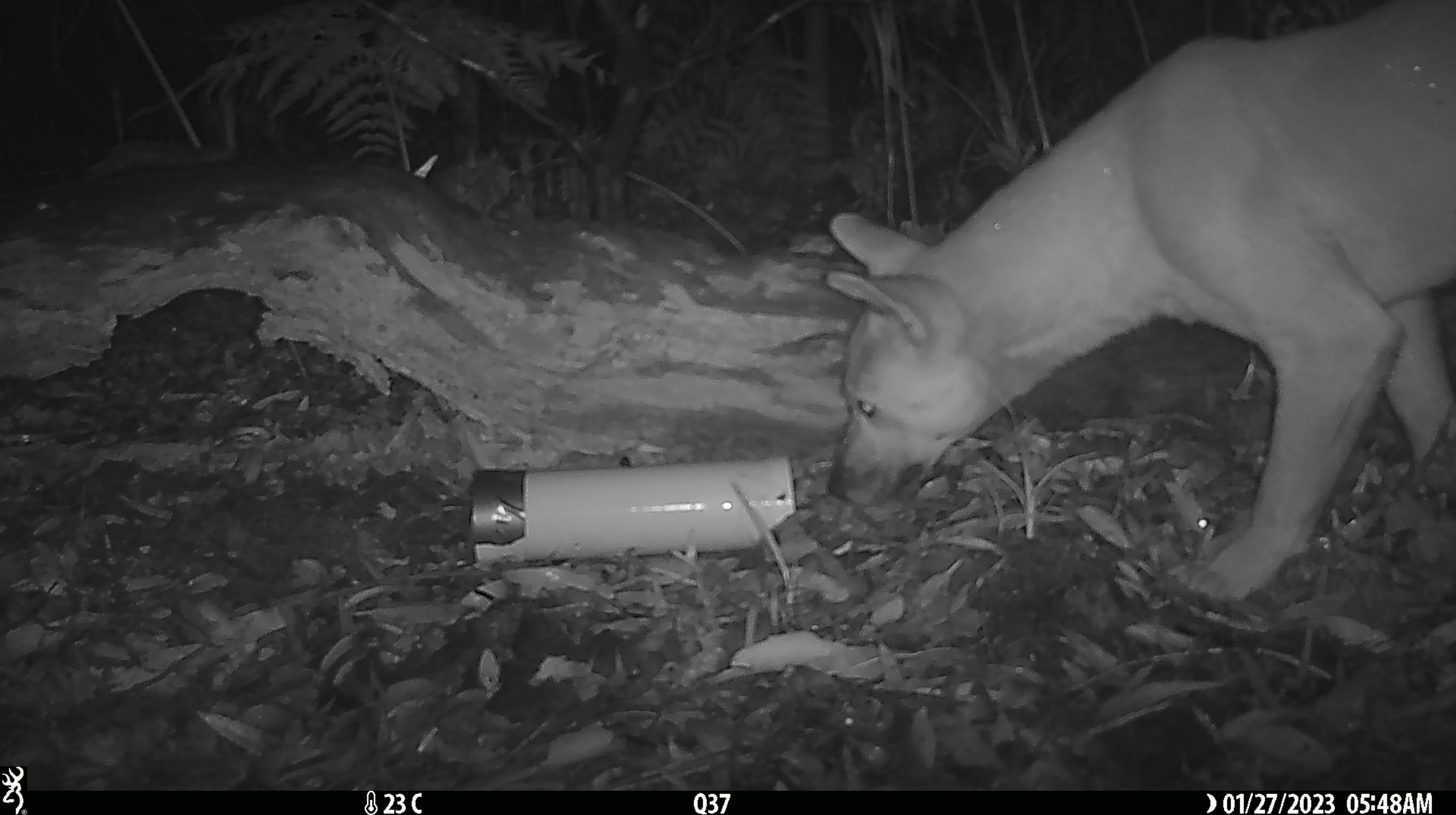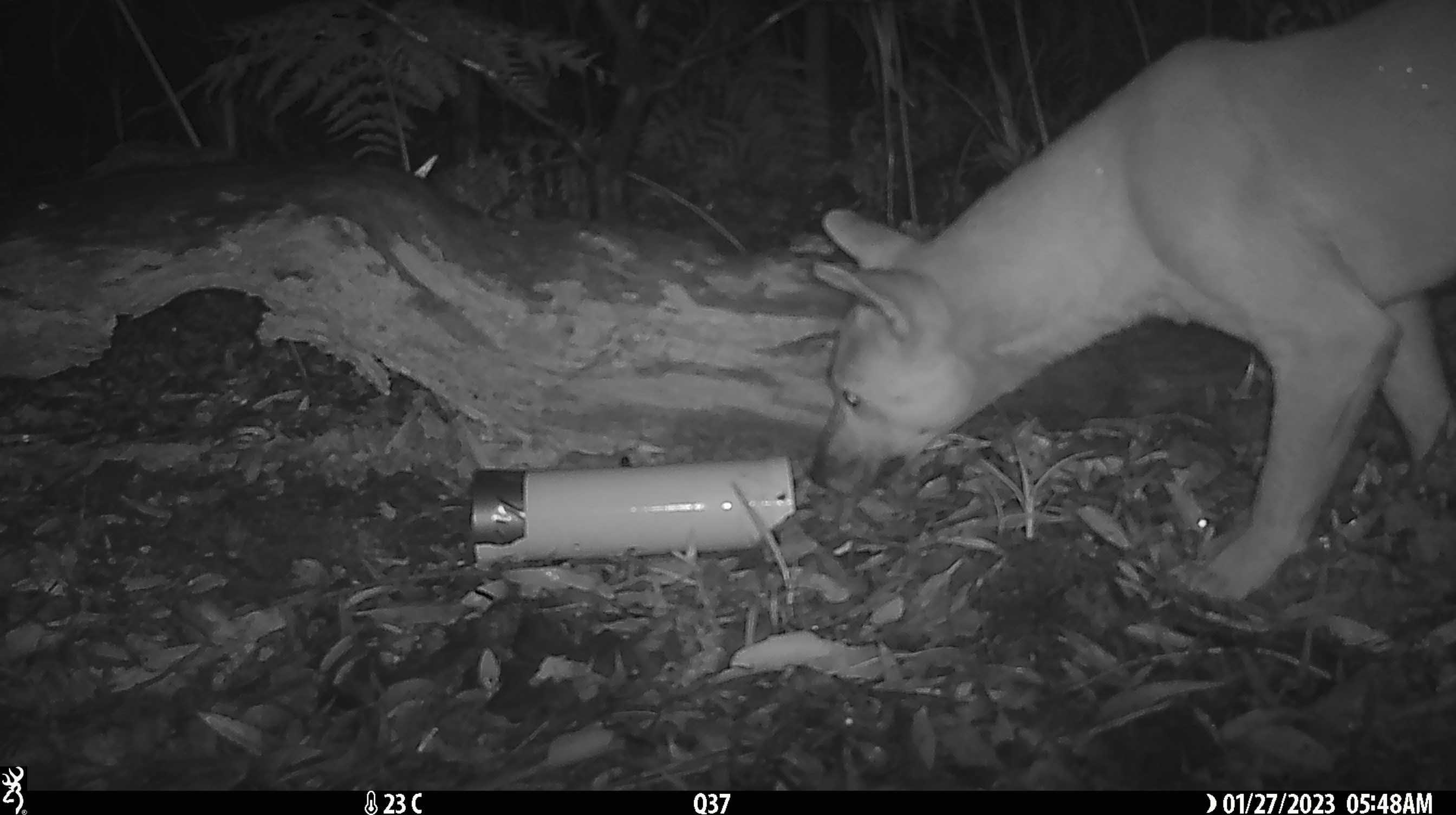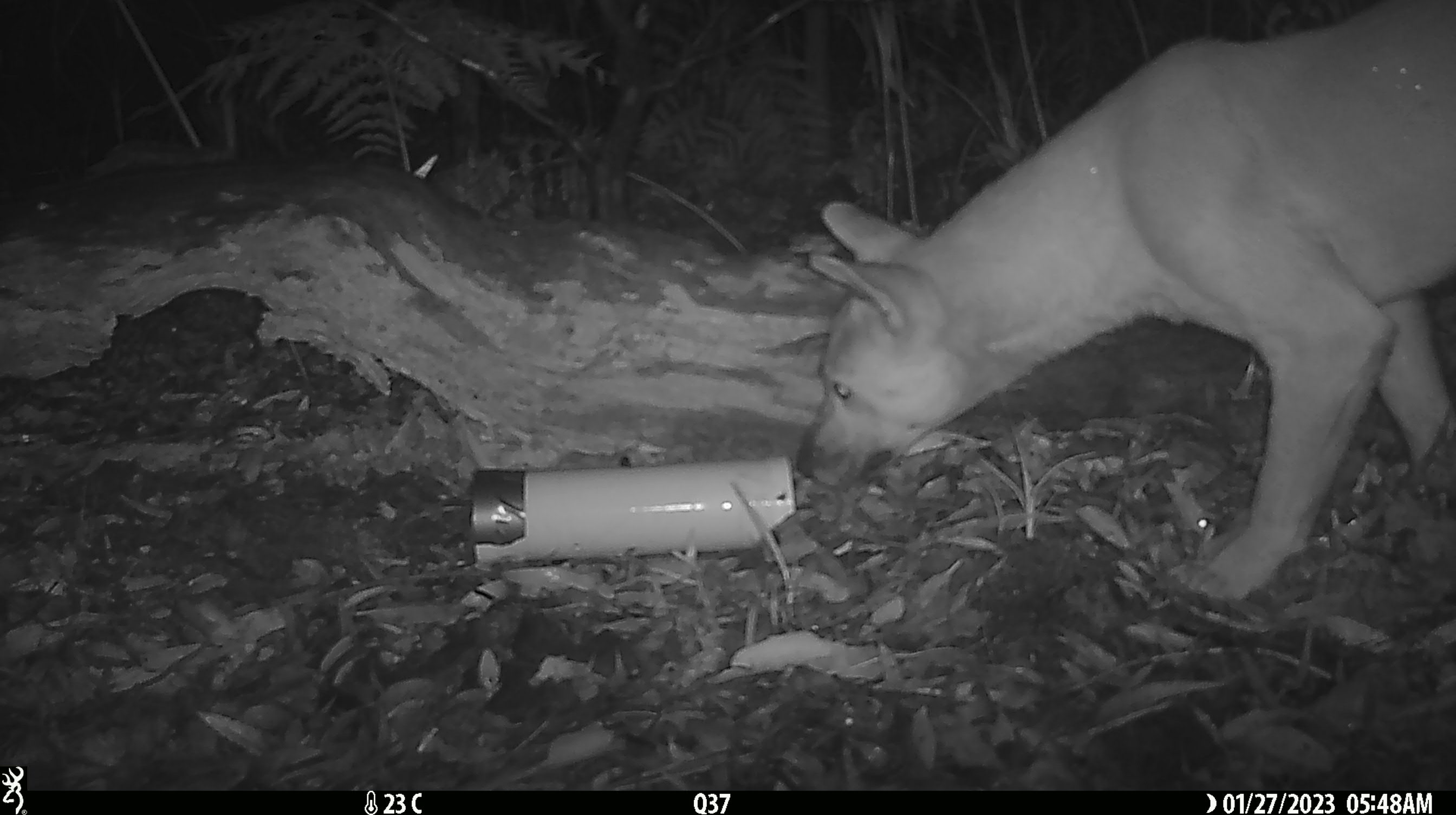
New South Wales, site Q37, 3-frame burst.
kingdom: Animalia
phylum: Chordata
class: Mammalia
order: Carnivora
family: Canidae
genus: Canis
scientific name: Canis familiaris dingo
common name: dingo